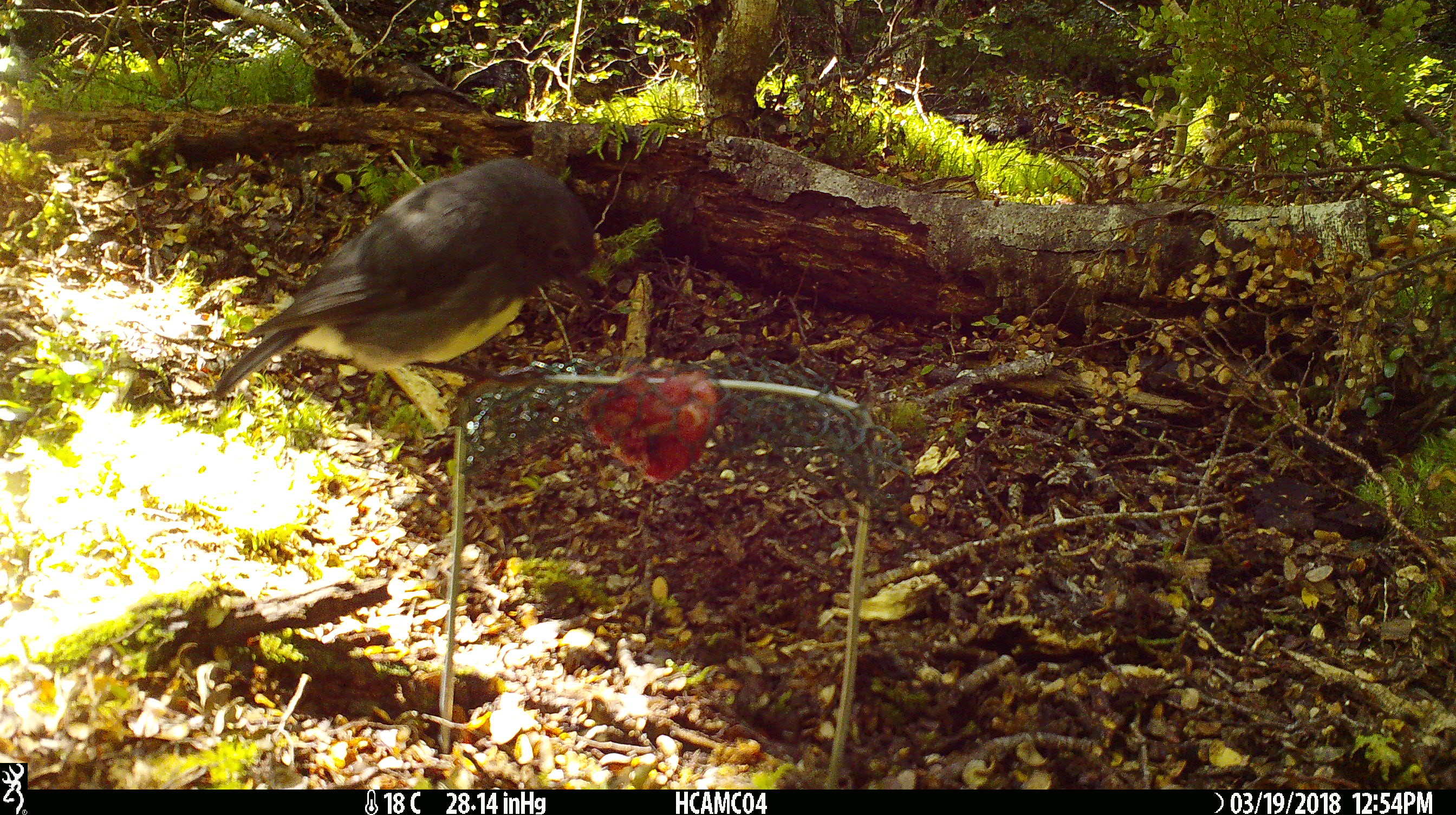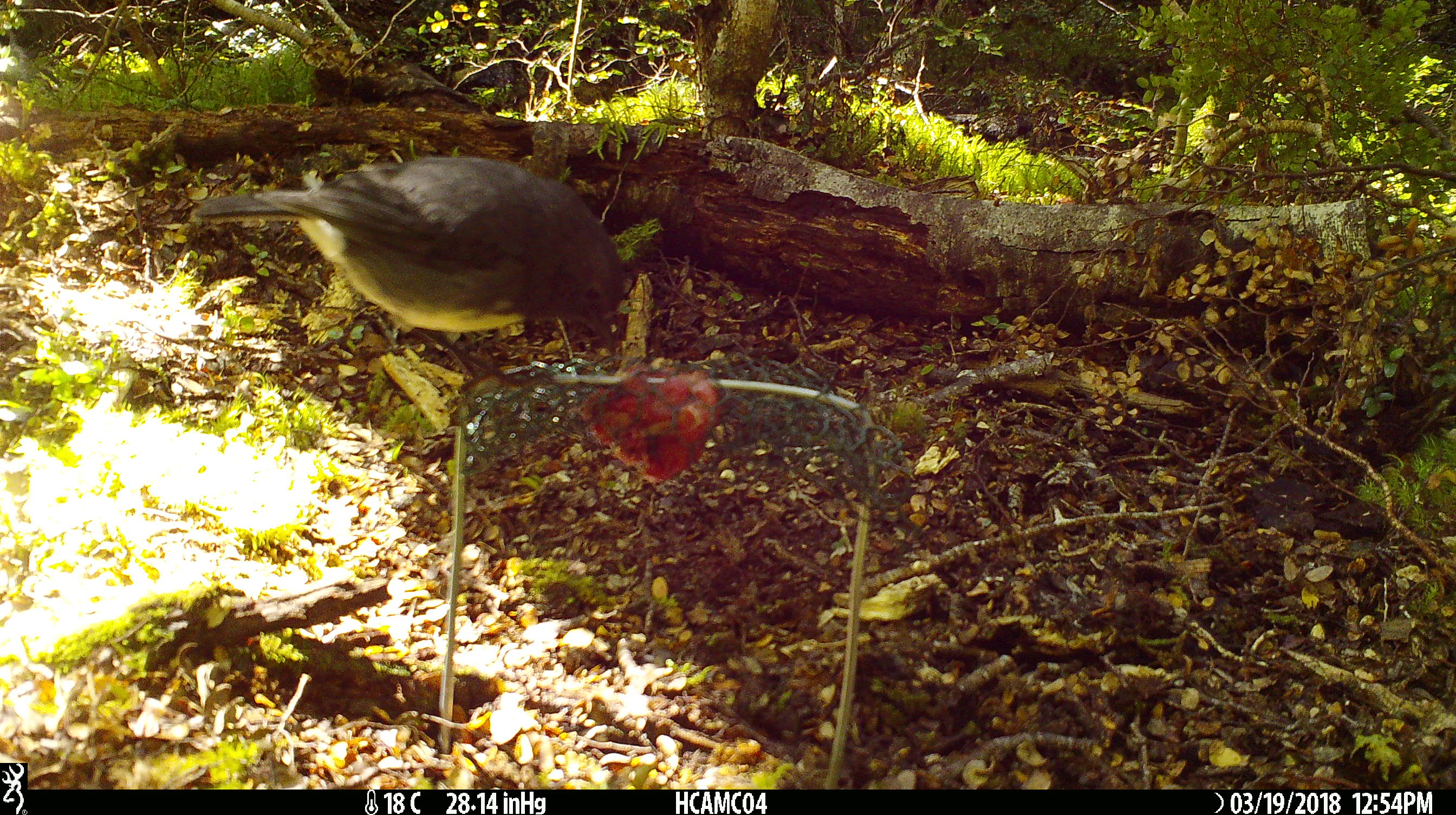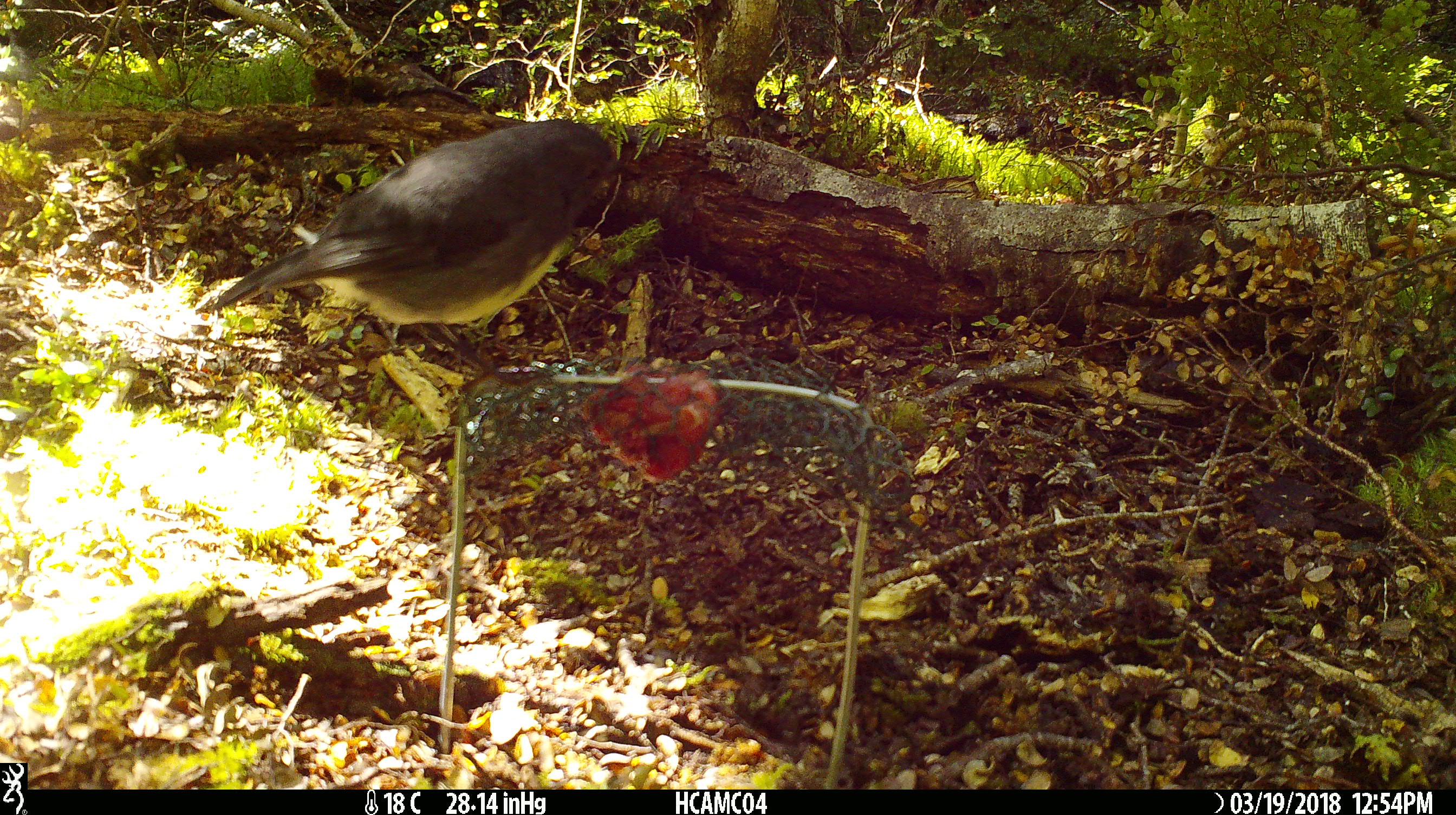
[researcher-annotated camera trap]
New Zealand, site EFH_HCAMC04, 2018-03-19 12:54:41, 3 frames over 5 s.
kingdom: Animalia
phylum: Chordata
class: Aves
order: Passeriformes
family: Petroicidae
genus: Petroica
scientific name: Petroica australis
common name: new zealand robin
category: robin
Robin (new zealand robin) (Petroica australis).